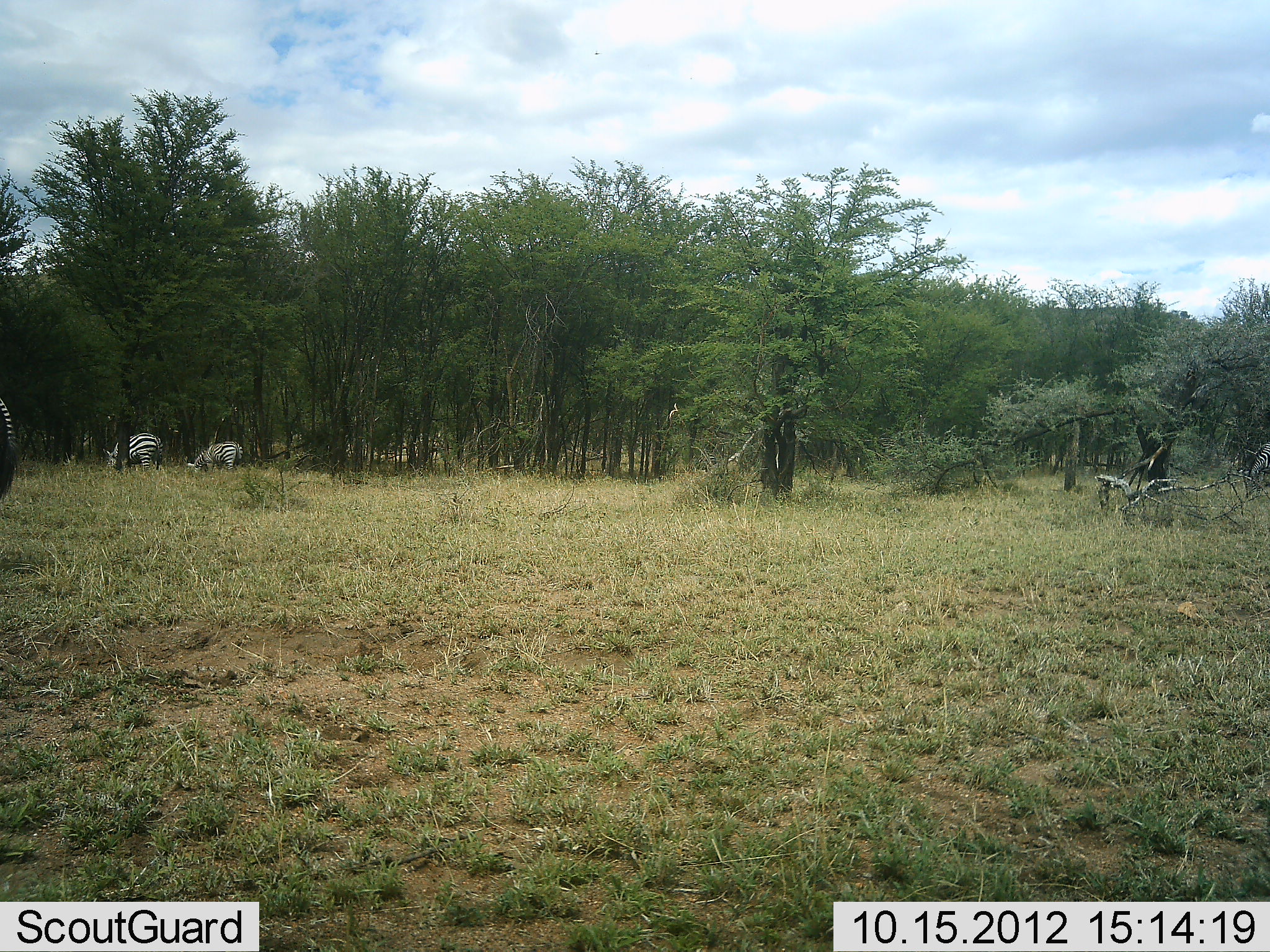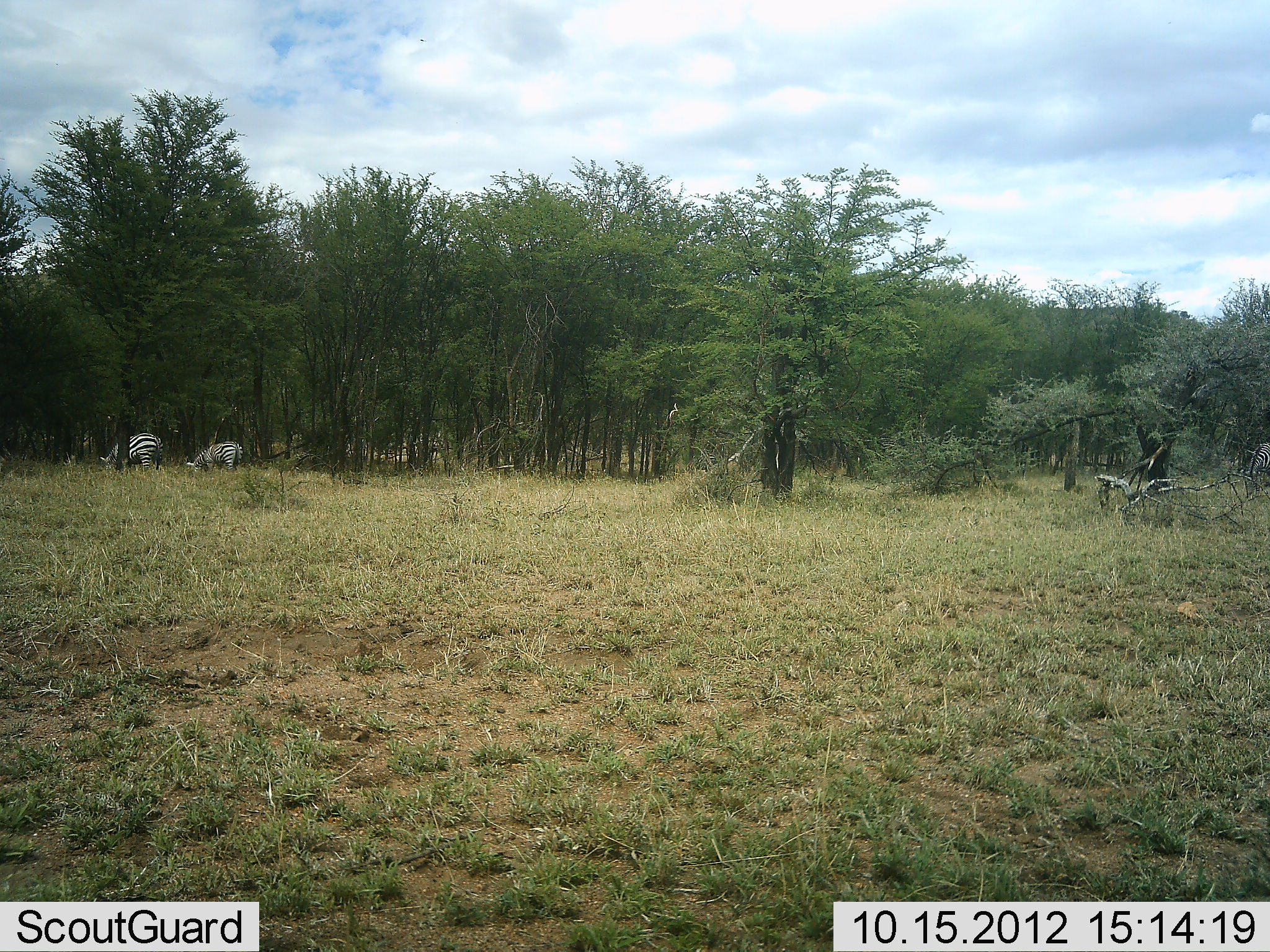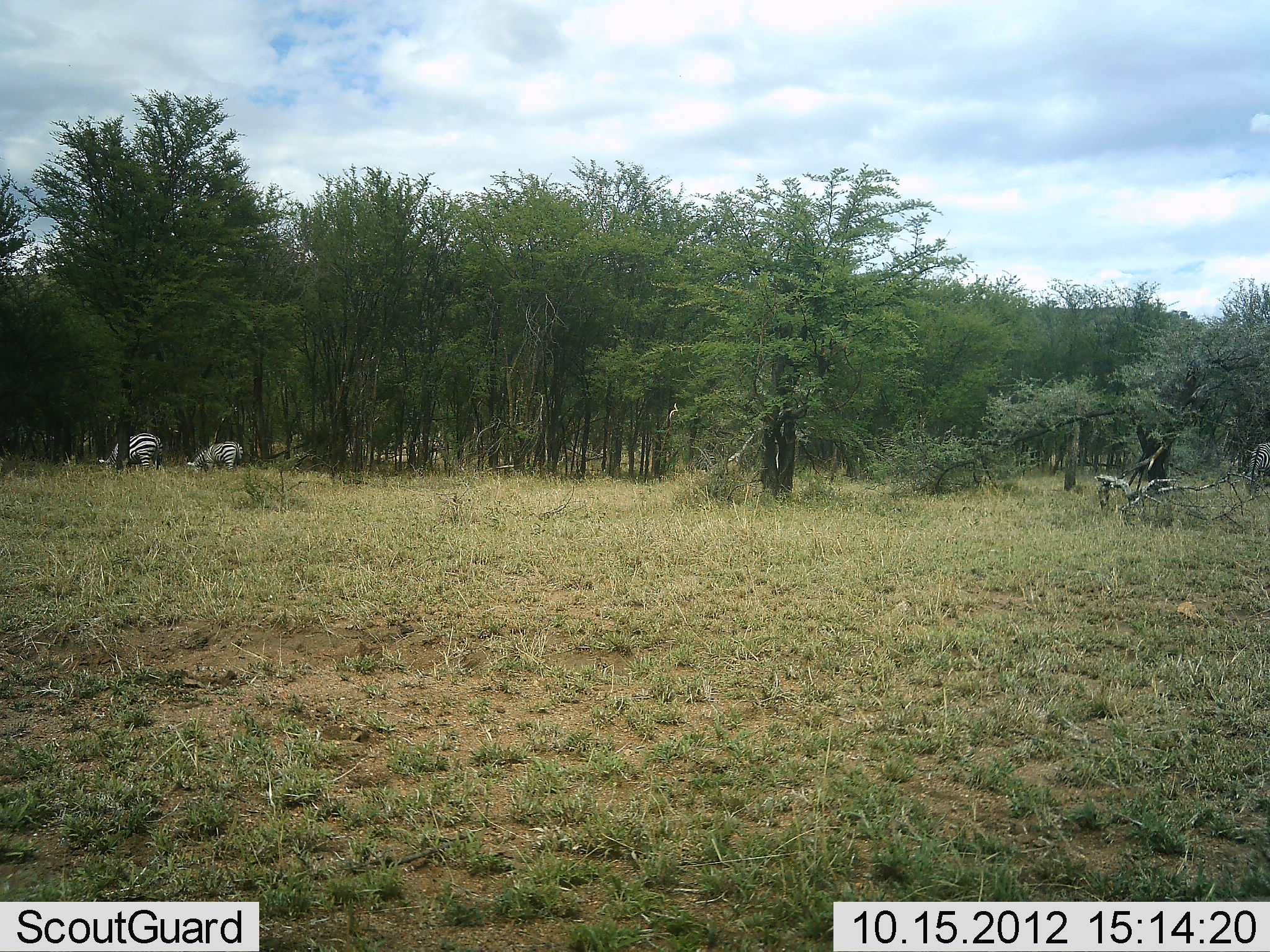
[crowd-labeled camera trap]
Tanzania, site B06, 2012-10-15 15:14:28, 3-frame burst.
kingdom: Animalia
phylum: Chordata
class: Mammalia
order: Perissodactyla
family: Equidae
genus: Equus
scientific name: Equus quagga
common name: plains zebra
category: zebra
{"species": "zebra (plains zebra) (Equus quagga)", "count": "3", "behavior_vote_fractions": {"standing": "30%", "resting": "0%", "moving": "20%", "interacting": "0%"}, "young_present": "0%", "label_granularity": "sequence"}